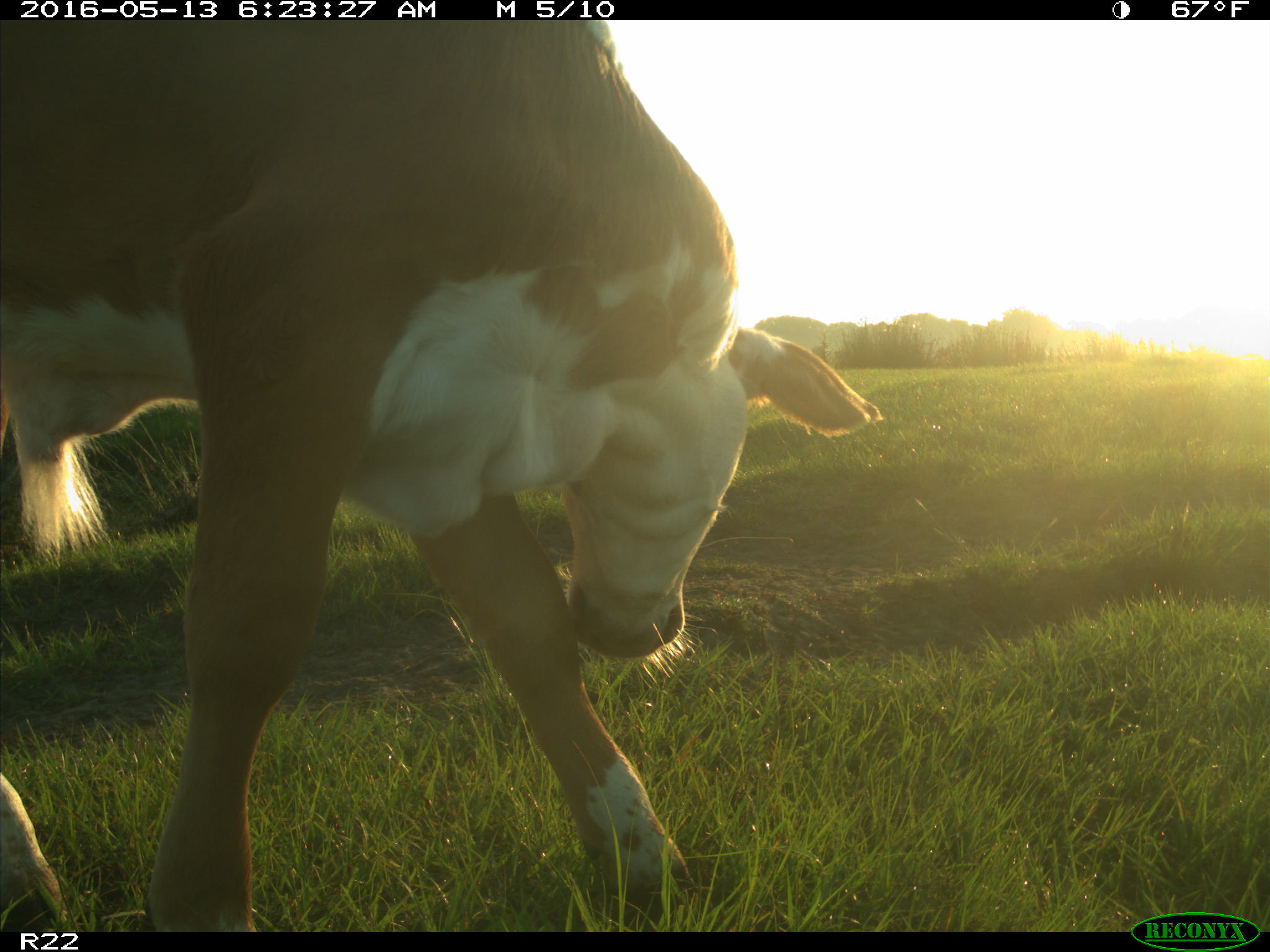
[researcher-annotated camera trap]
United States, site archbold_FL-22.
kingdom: Animalia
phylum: Chordata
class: Mammalia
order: Artiodactyla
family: Bovidae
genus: Bos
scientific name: Bos taurus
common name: domestic cow